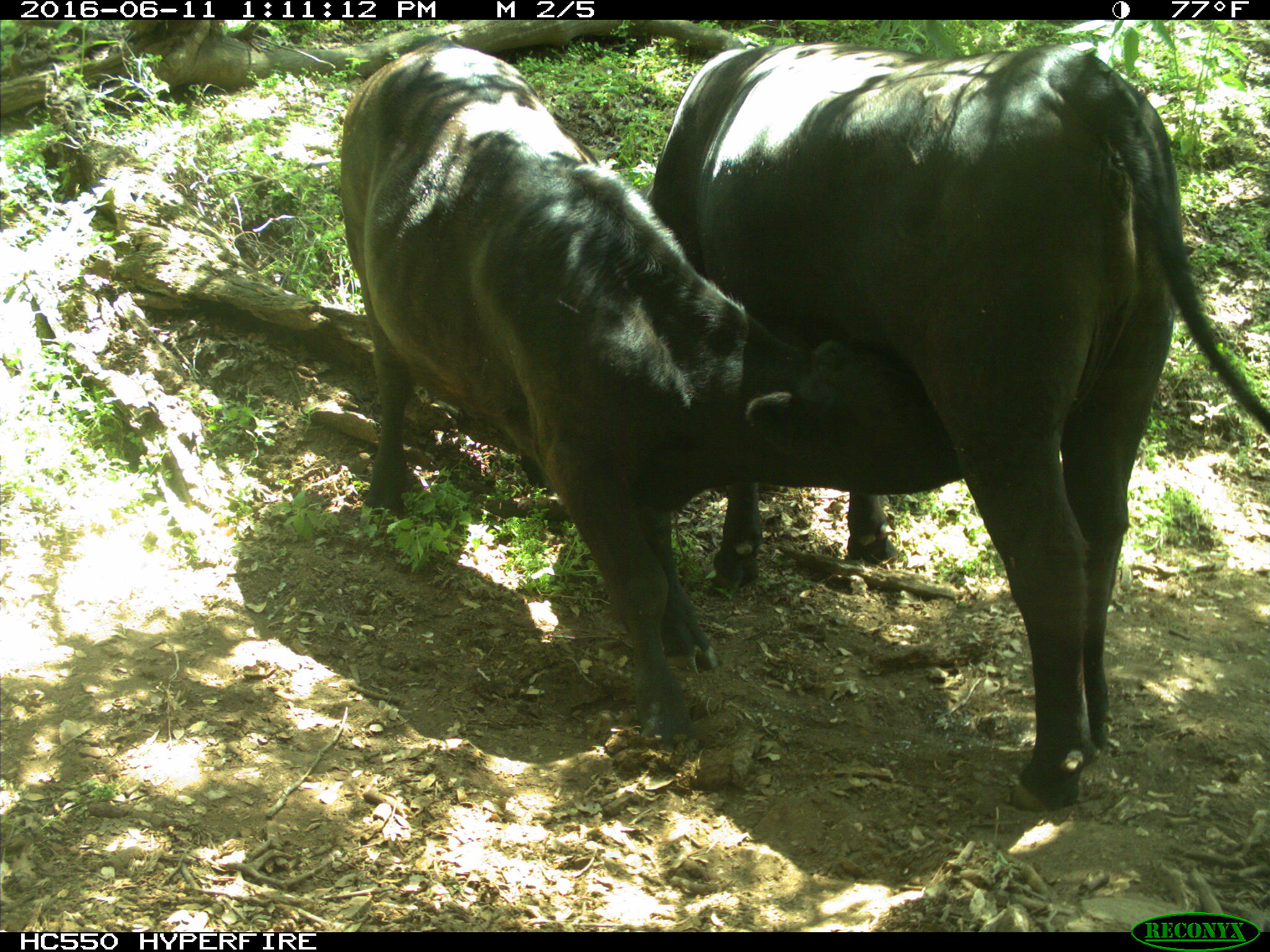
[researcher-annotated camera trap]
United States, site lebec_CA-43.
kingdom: Animalia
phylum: Chordata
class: Mammalia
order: Artiodactyla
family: Bovidae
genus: Bos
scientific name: Bos taurus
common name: domestic cow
Bos taurus (domestic cow).